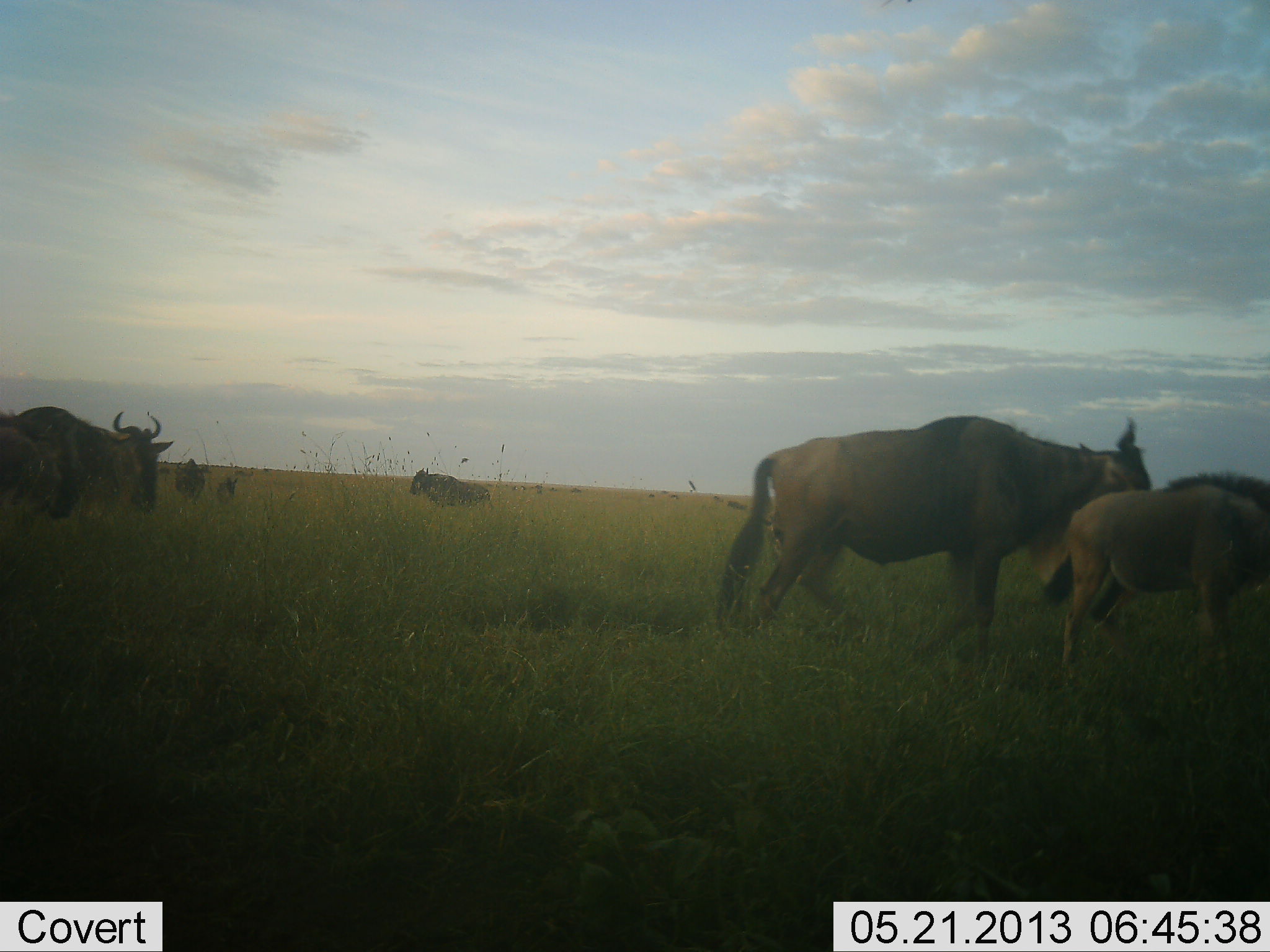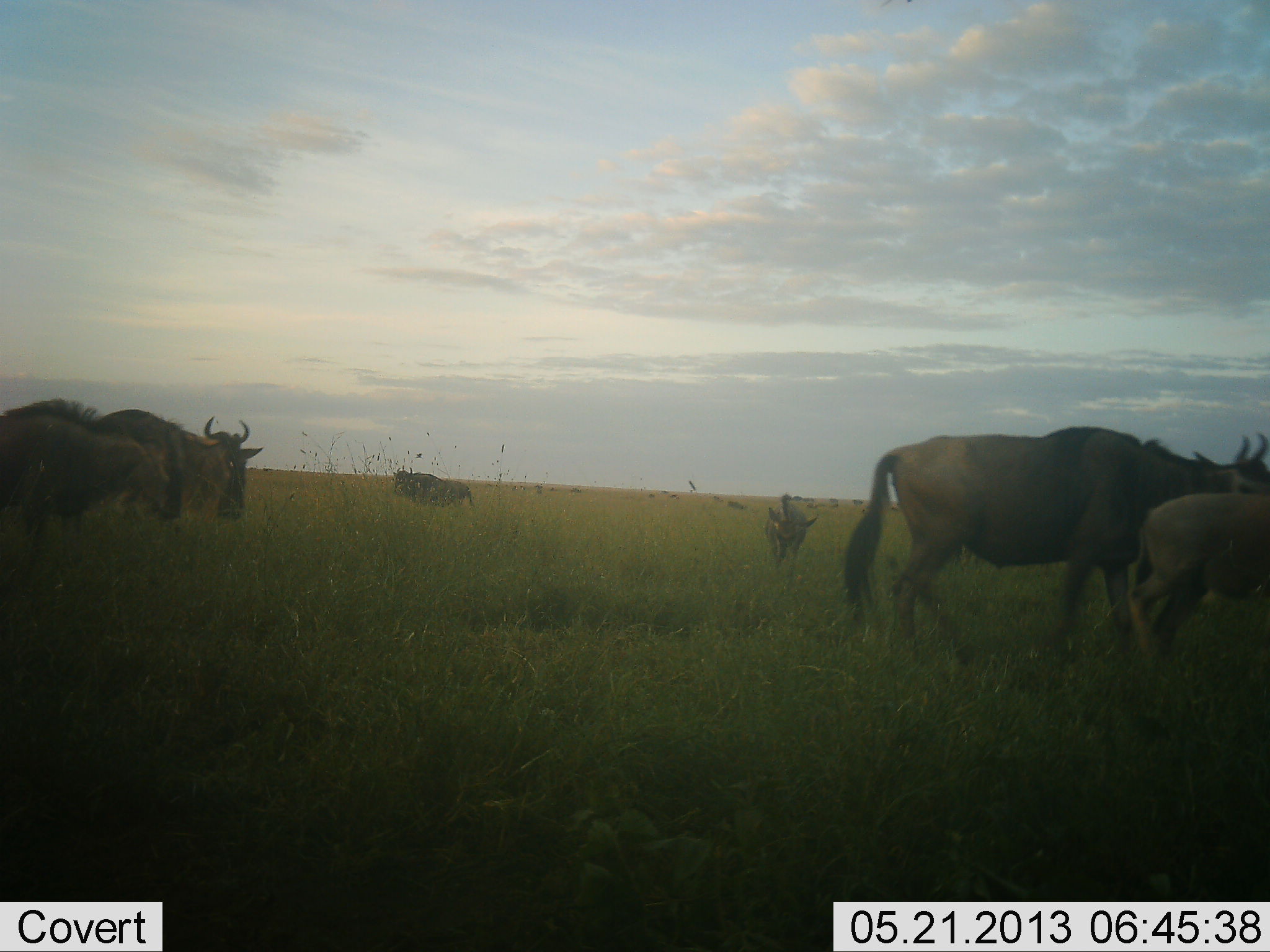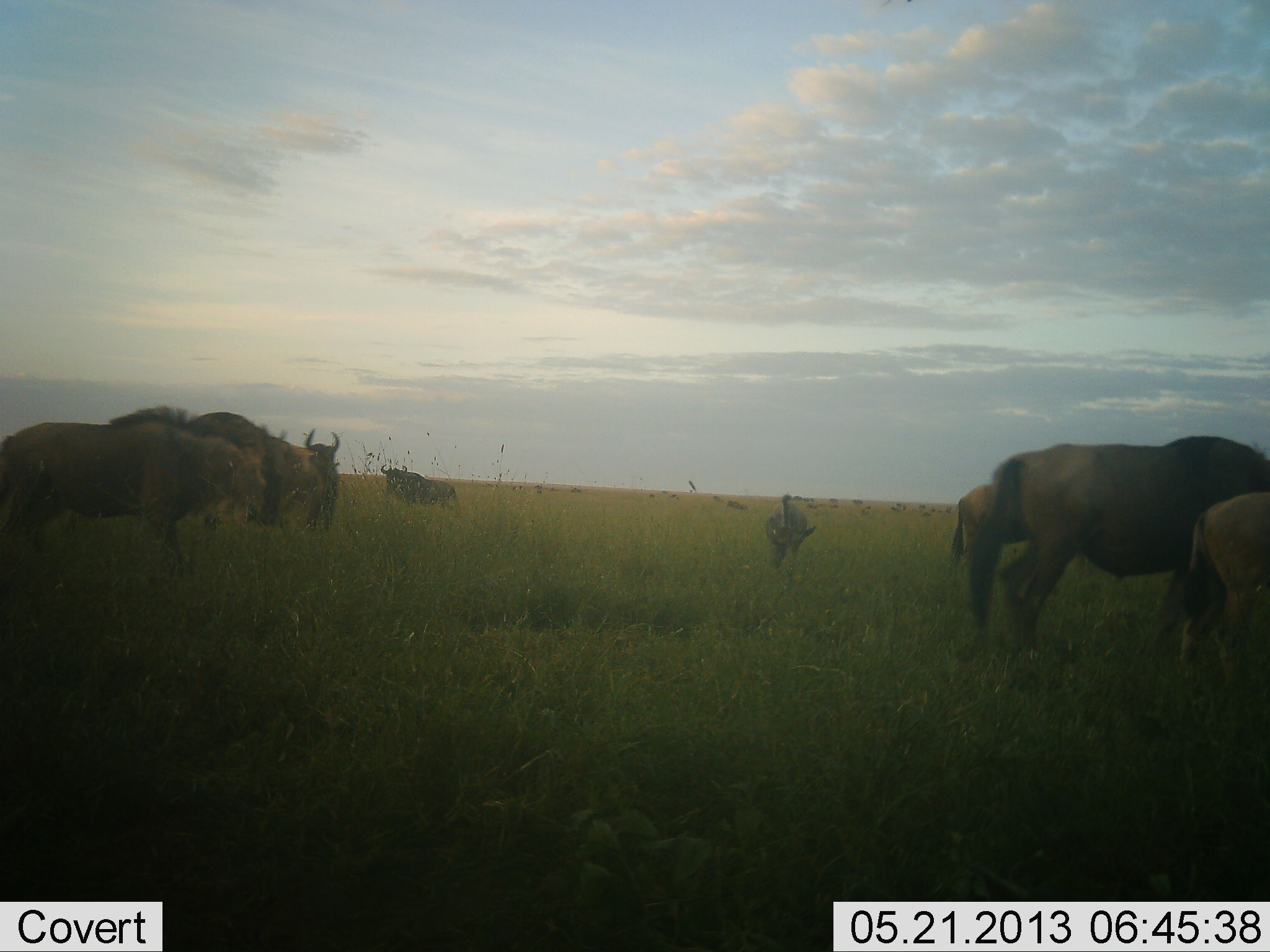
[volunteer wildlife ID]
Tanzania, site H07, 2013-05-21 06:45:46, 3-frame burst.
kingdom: Animalia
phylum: Chordata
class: Mammalia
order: Artiodactyla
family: Bovidae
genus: Connochaetes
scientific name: Connochaetes taurinus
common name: blue wildebeest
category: wildebeest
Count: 7.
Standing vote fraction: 45%.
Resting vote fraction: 0%.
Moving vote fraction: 91%.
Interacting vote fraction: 0%.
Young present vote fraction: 45%.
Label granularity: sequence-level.